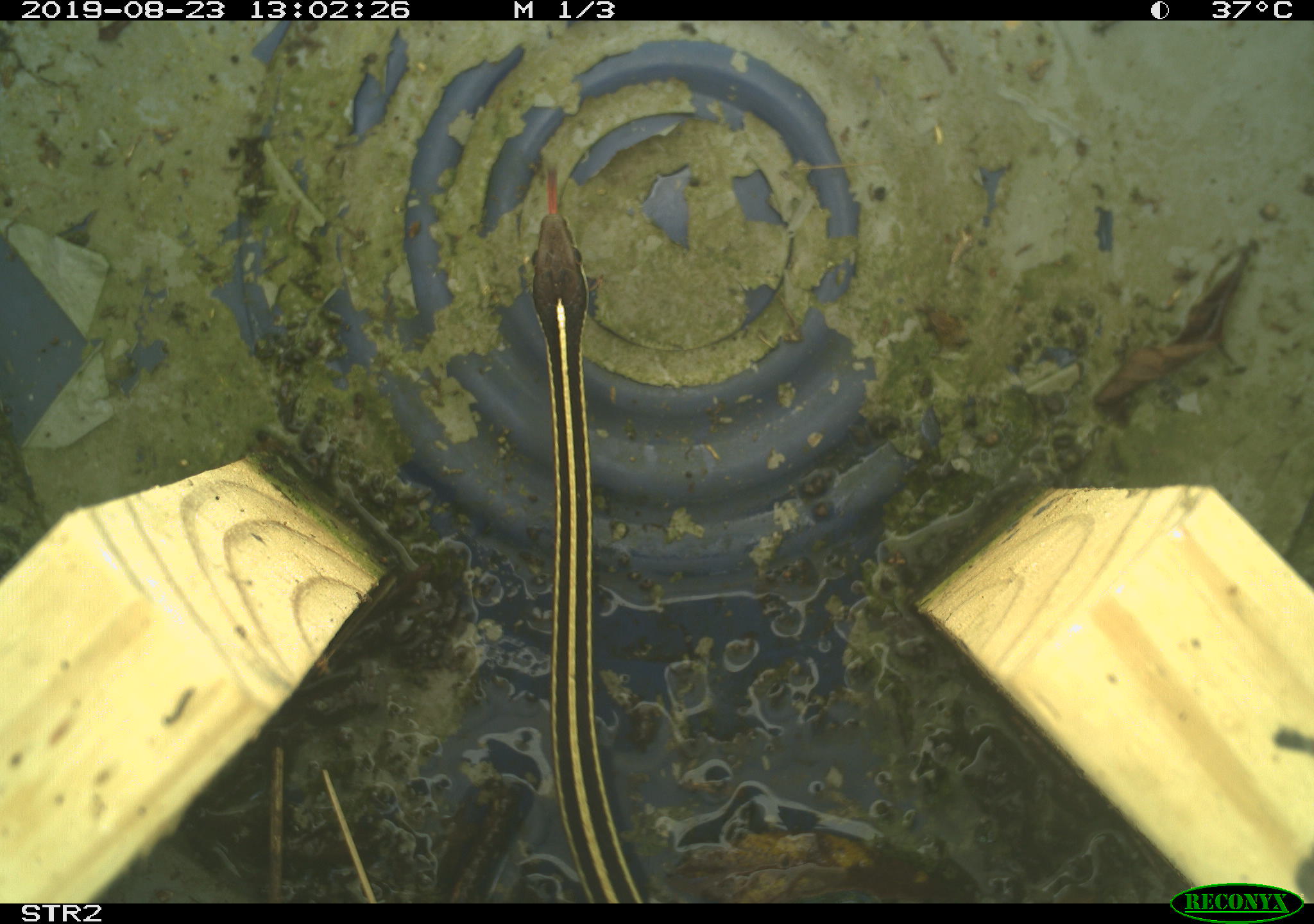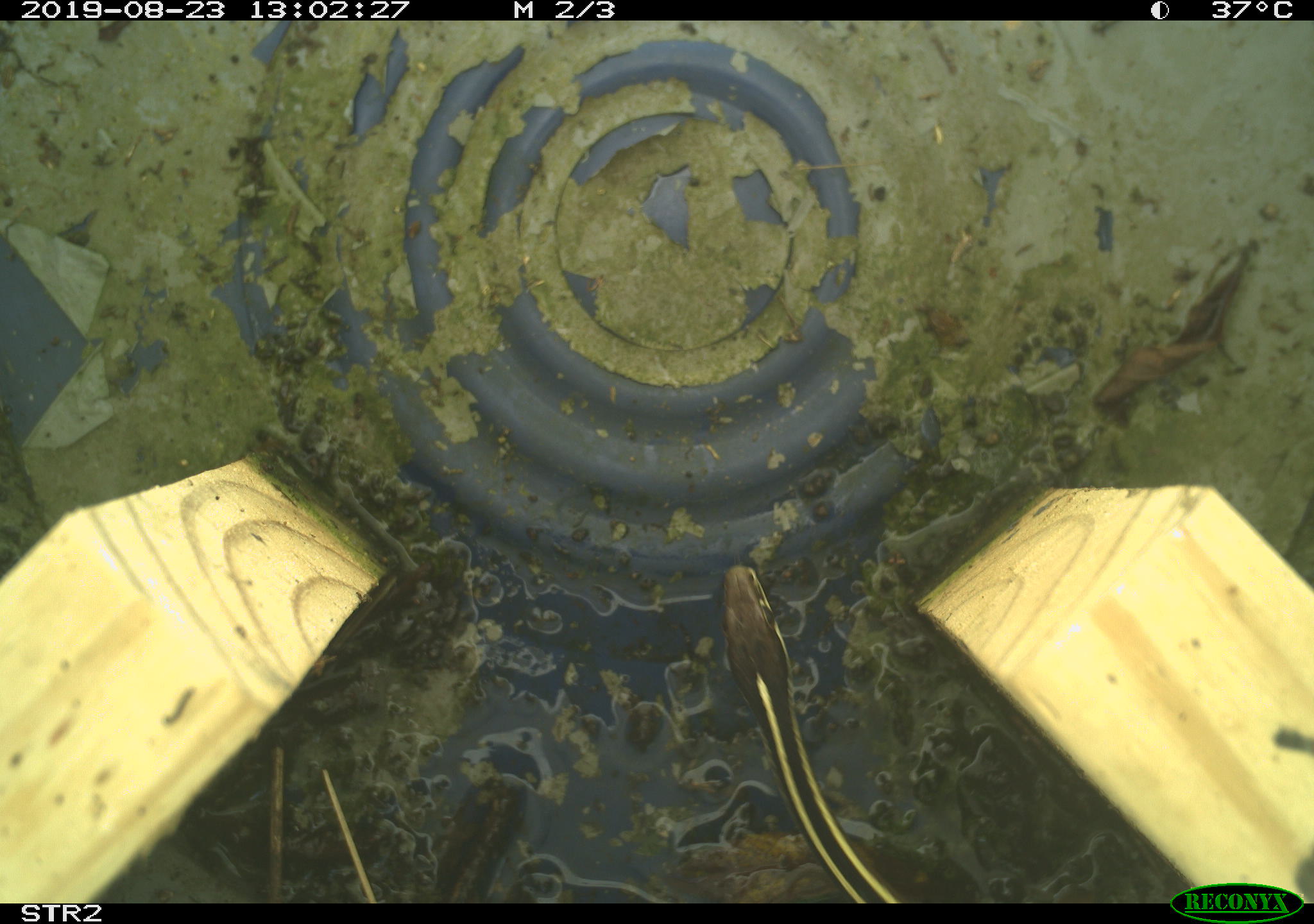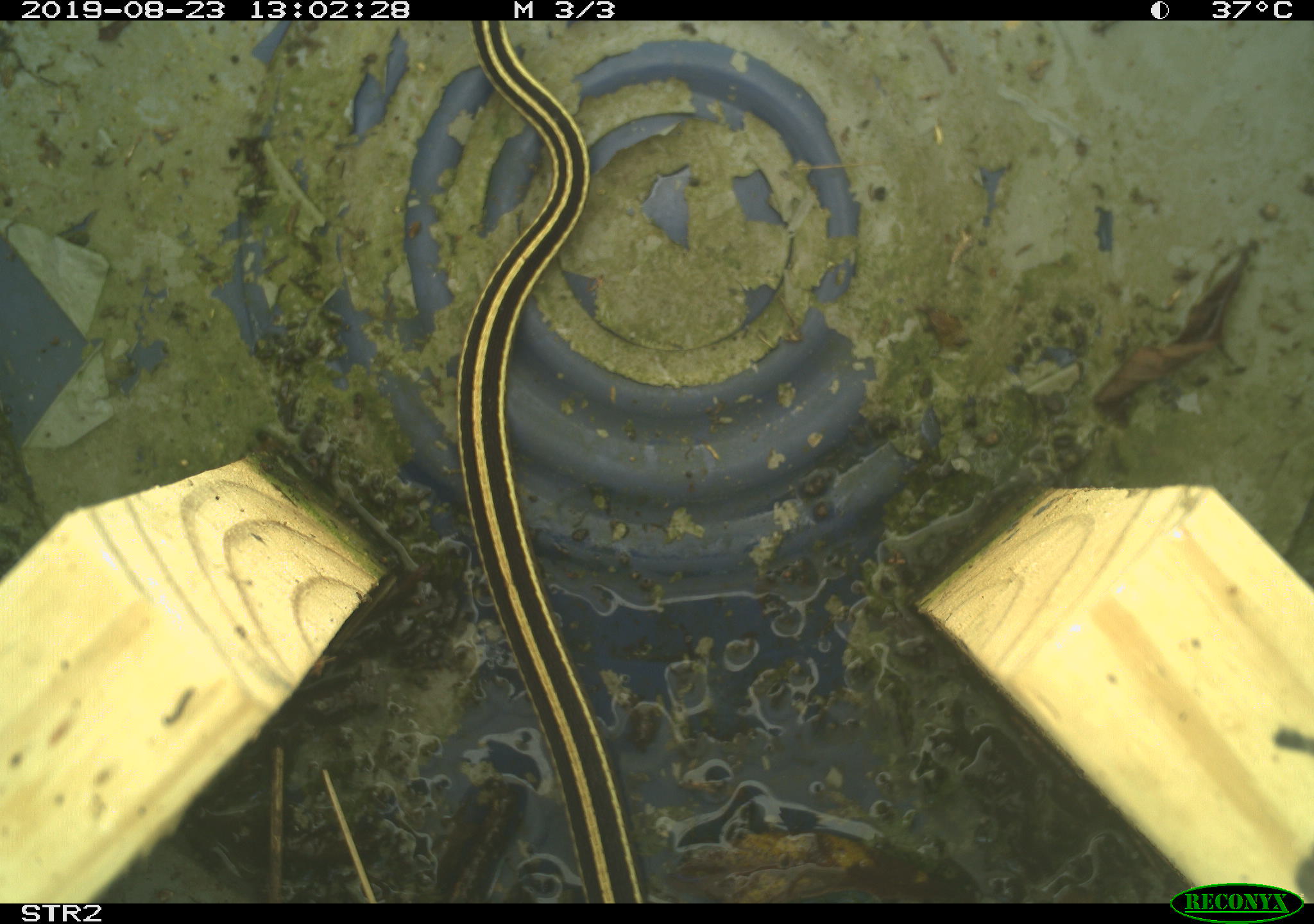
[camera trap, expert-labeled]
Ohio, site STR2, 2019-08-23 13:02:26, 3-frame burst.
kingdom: Animalia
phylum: Chordata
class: Reptilia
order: Squamata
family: Colubridae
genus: Thamnophis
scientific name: Thamnophis saurita saurita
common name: eastern ribbon snake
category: eastern ribbonsnake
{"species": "eastern ribbonsnake (eastern ribbon snake) (Thamnophis saurita saurita)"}